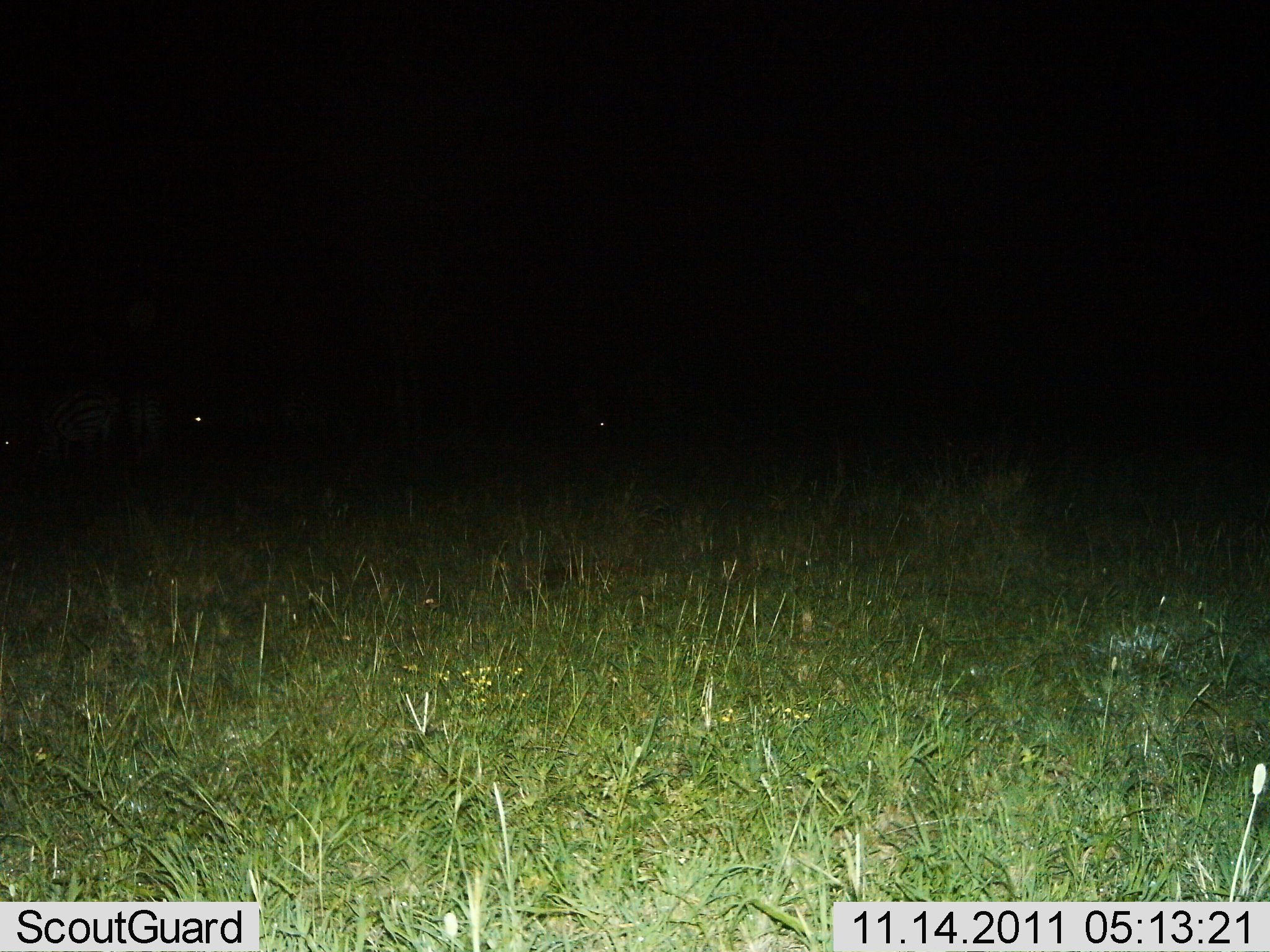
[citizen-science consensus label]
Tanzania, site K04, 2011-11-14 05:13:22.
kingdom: Animalia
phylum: Chordata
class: Mammalia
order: Perissodactyla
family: Equidae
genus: Equus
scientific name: Equus quagga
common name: plains zebra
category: zebra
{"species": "zebra (plains zebra) (Equus quagga)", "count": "3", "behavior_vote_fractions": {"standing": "67%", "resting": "22%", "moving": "0%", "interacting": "0%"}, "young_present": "0%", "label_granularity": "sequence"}